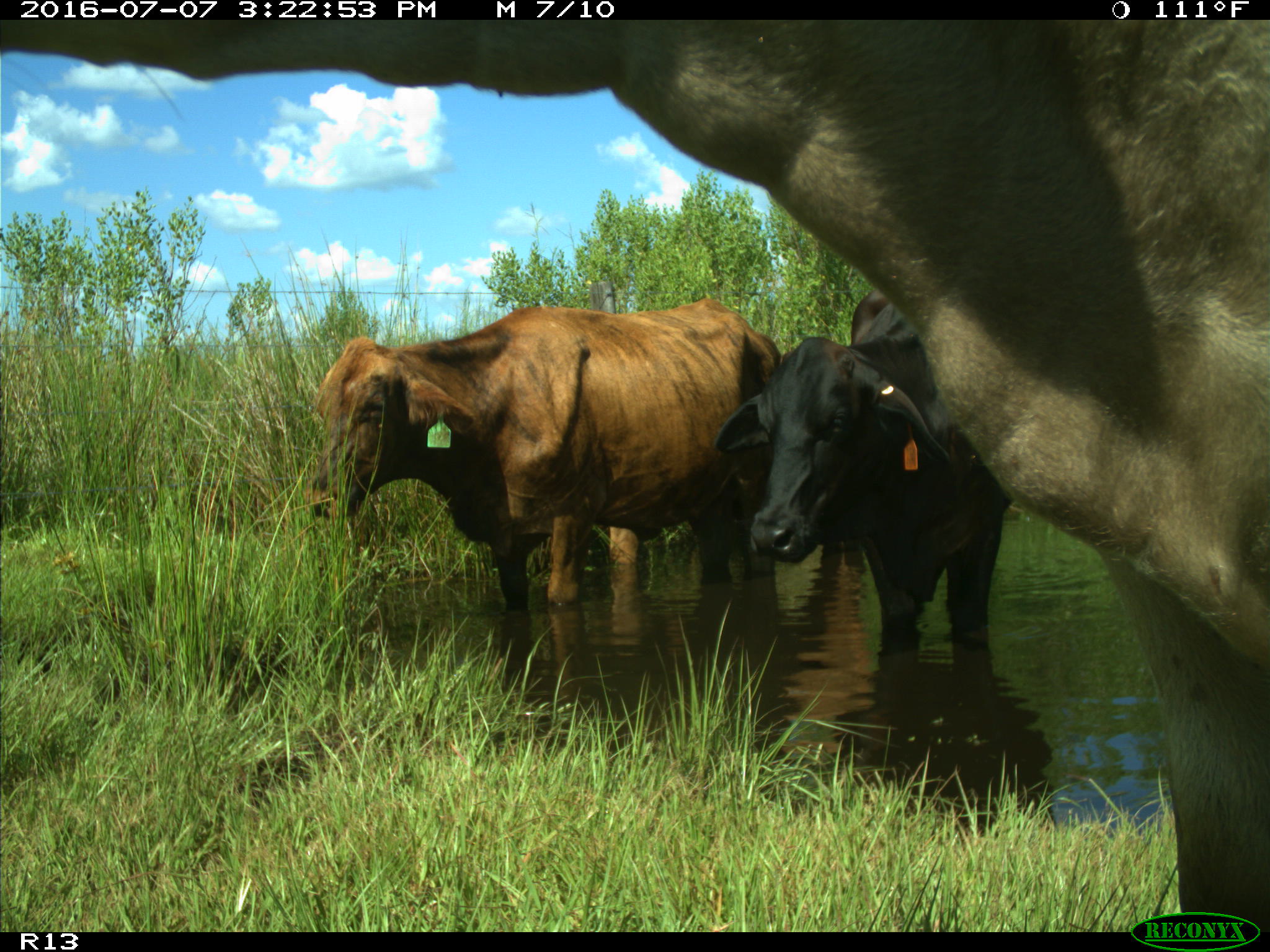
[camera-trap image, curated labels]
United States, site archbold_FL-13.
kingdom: Animalia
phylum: Chordata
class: Mammalia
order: Artiodactyla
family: Bovidae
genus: Bos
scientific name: Bos taurus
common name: domestic cow